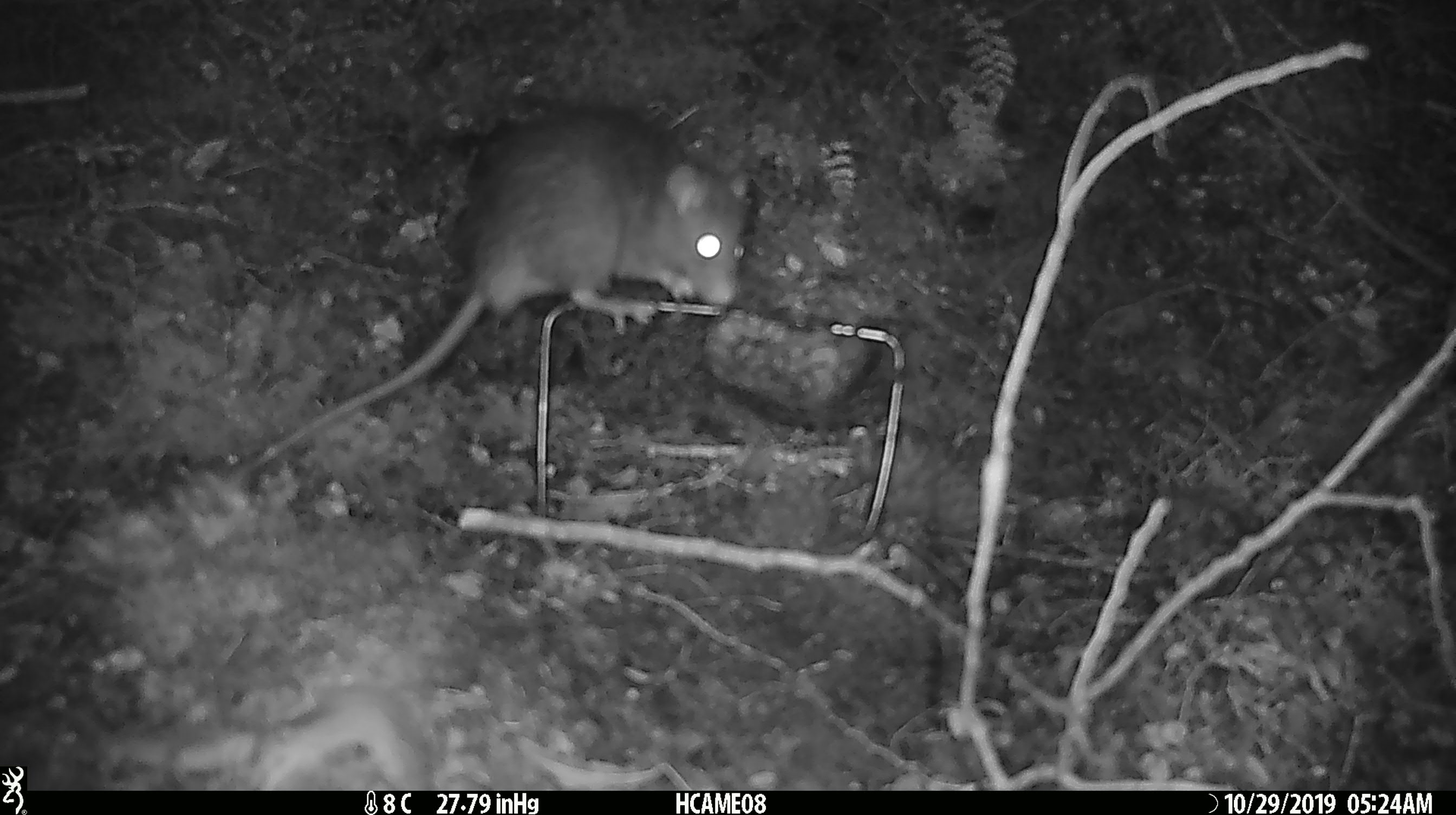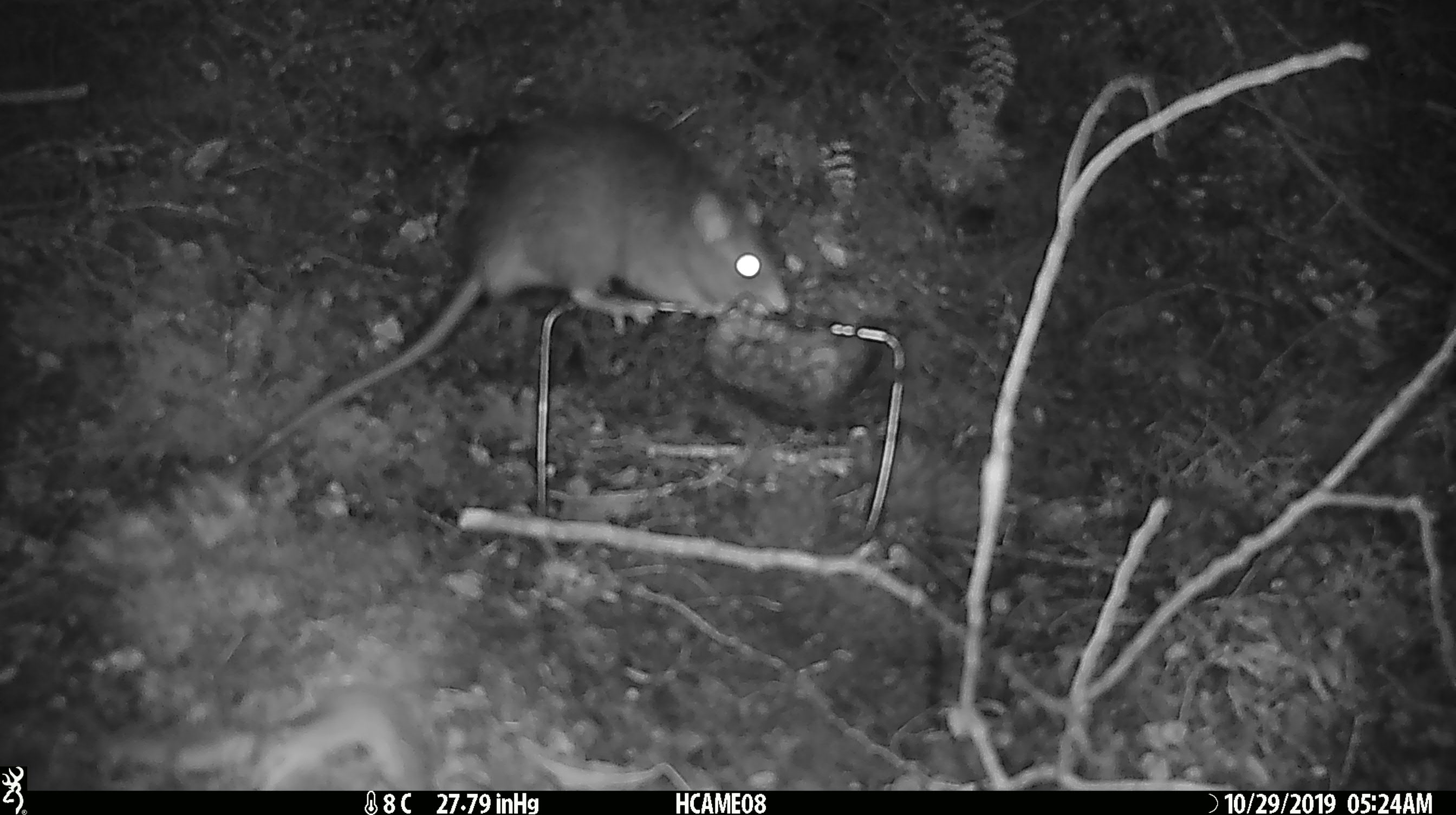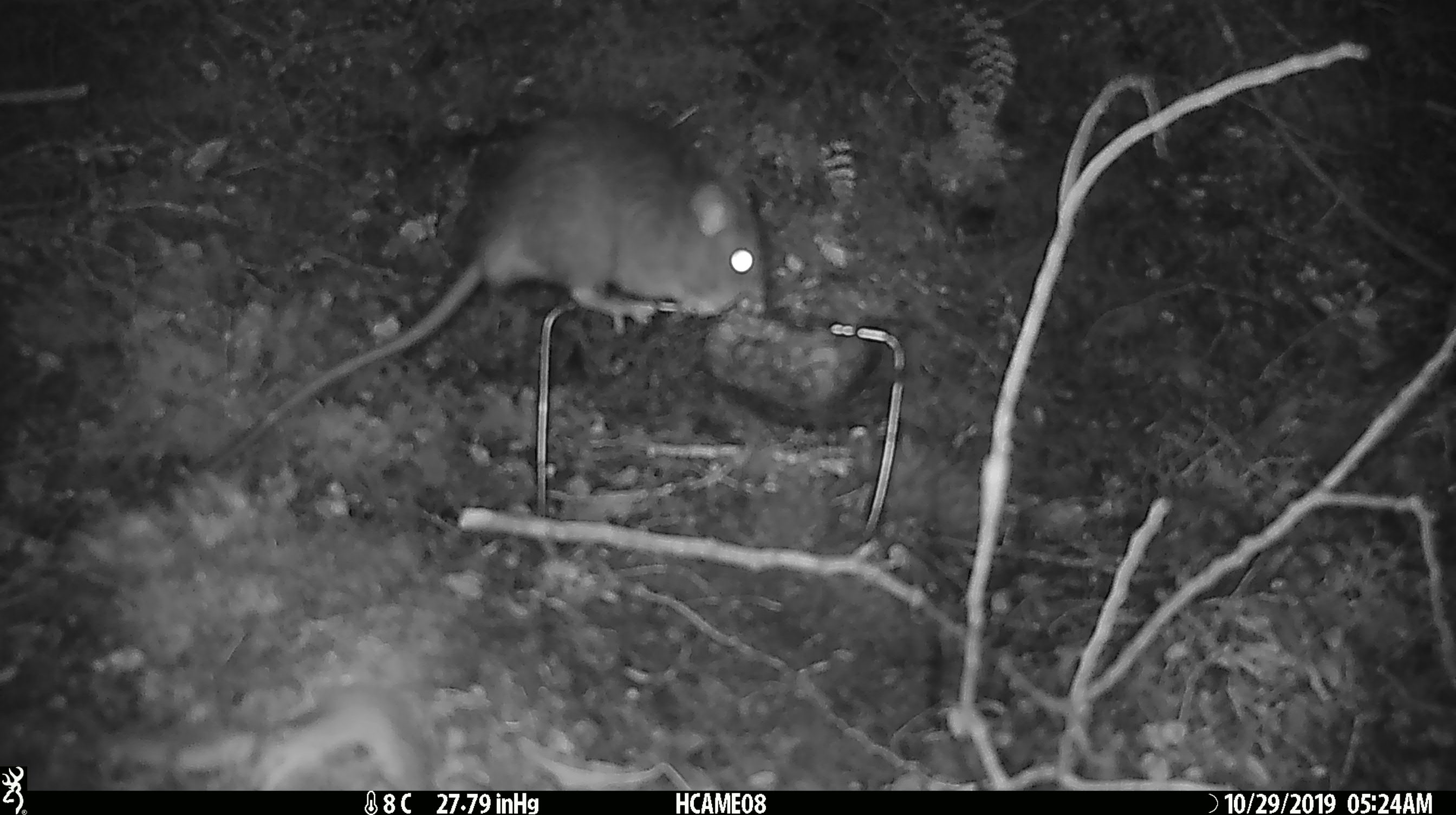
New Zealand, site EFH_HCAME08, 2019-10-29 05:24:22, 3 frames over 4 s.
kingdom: Animalia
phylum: Chordata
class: Mammalia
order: Rodentia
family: Muridae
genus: Rattus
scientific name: Rattus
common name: rat